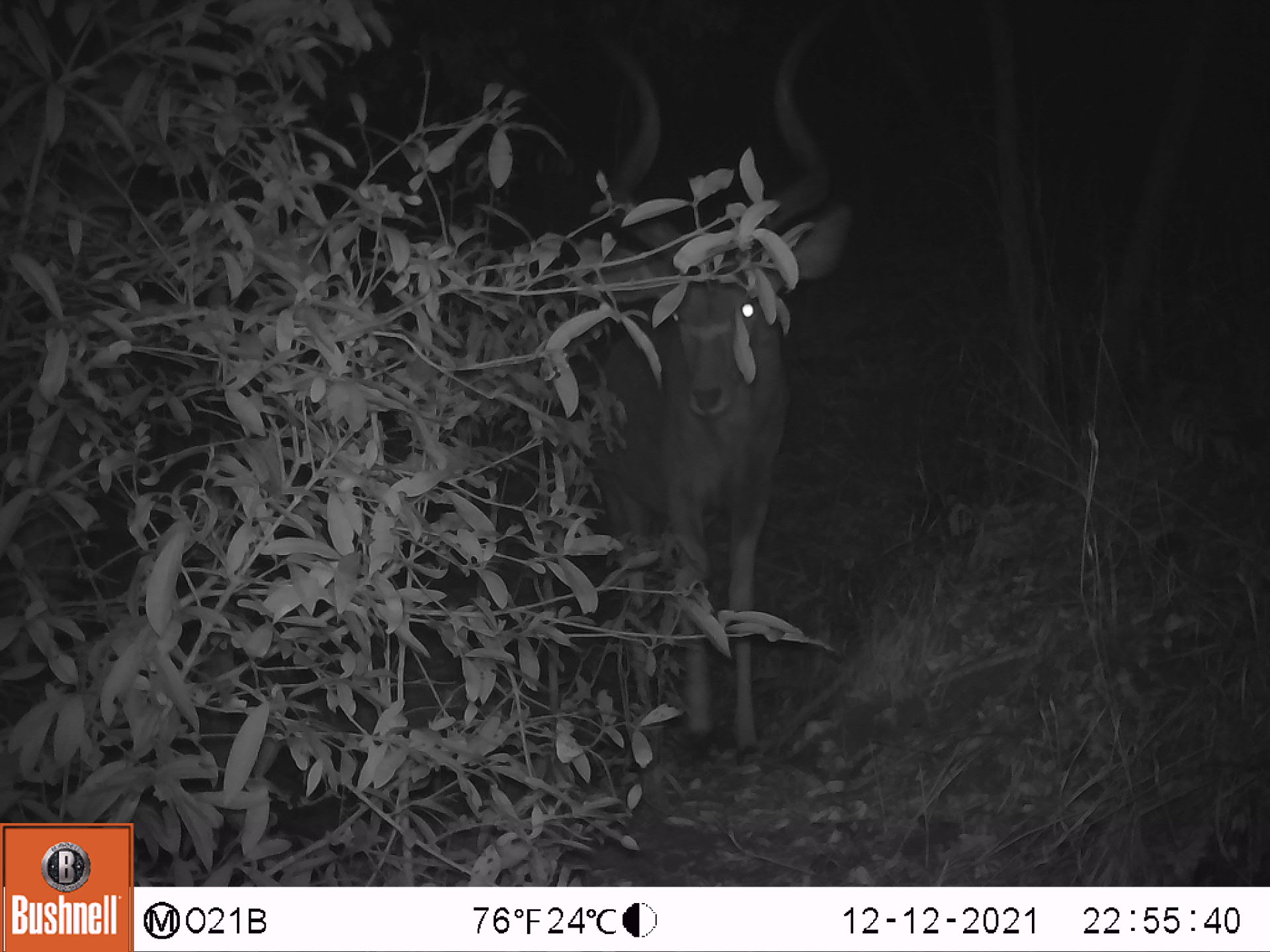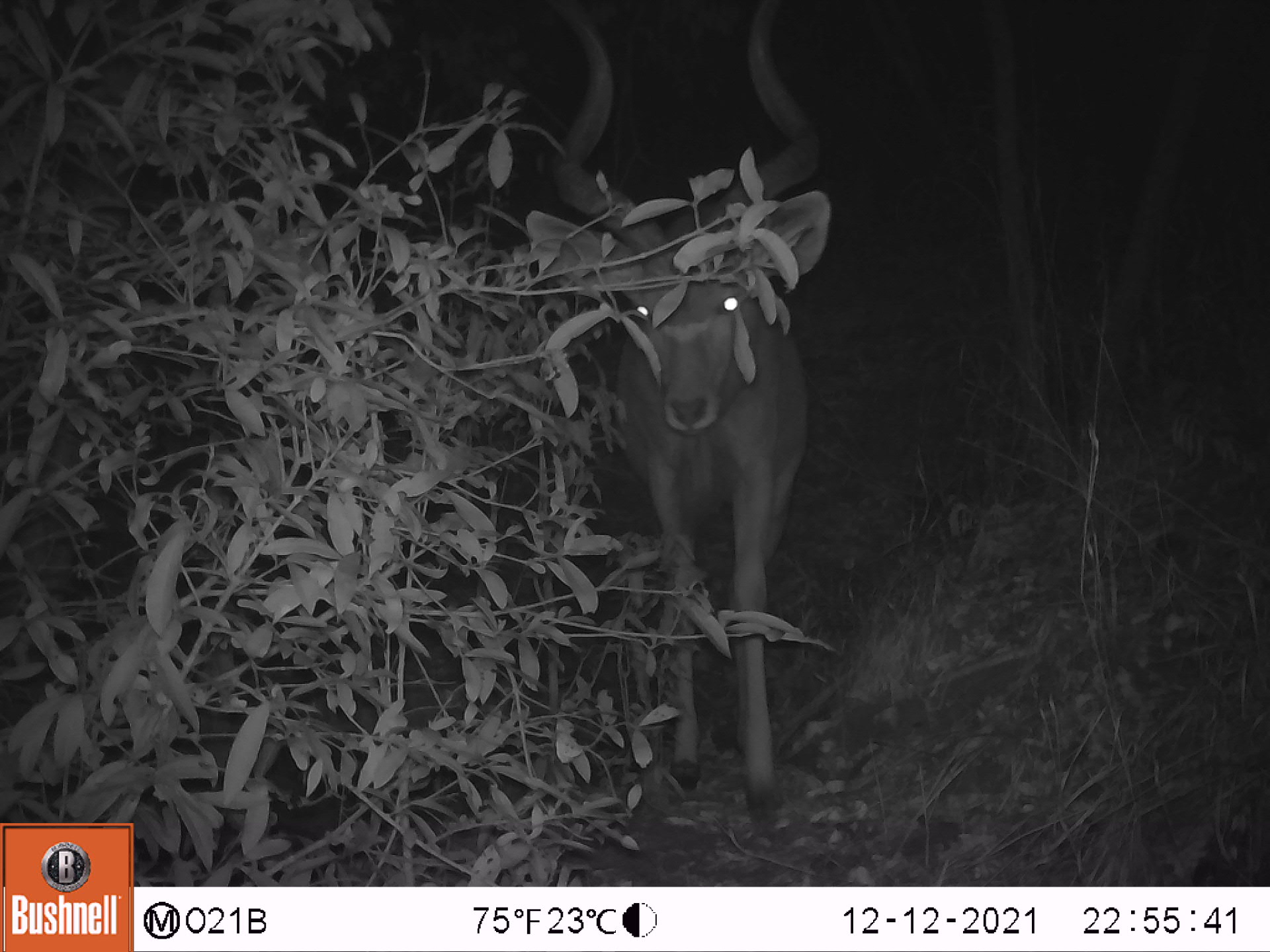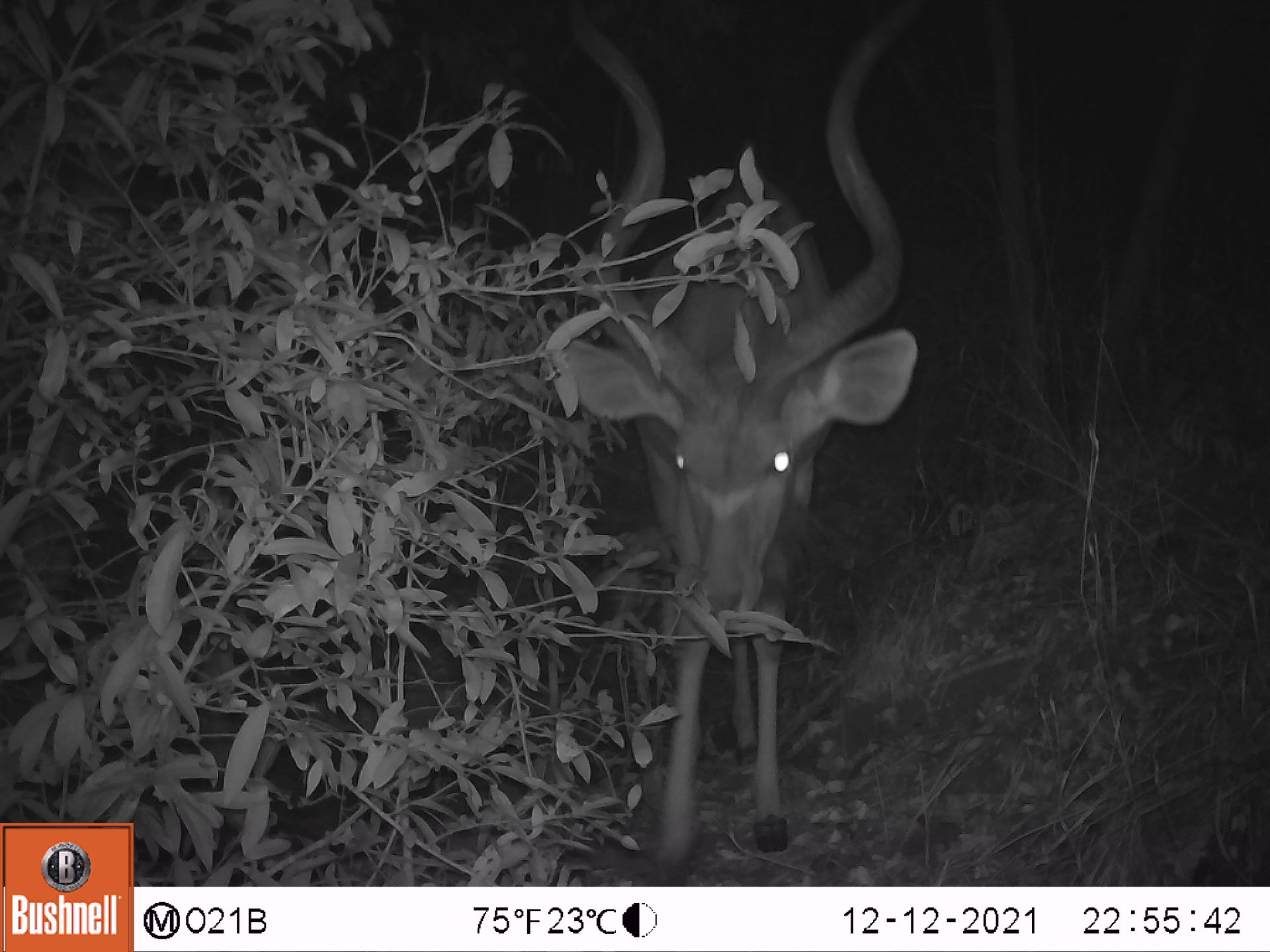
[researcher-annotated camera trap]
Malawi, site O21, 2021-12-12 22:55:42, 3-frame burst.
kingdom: Animalia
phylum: Chordata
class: Mammalia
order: Artiodactyla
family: Bovidae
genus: Tragelaphus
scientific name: Tragelaphus strepsiceros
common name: greater kudu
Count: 1.